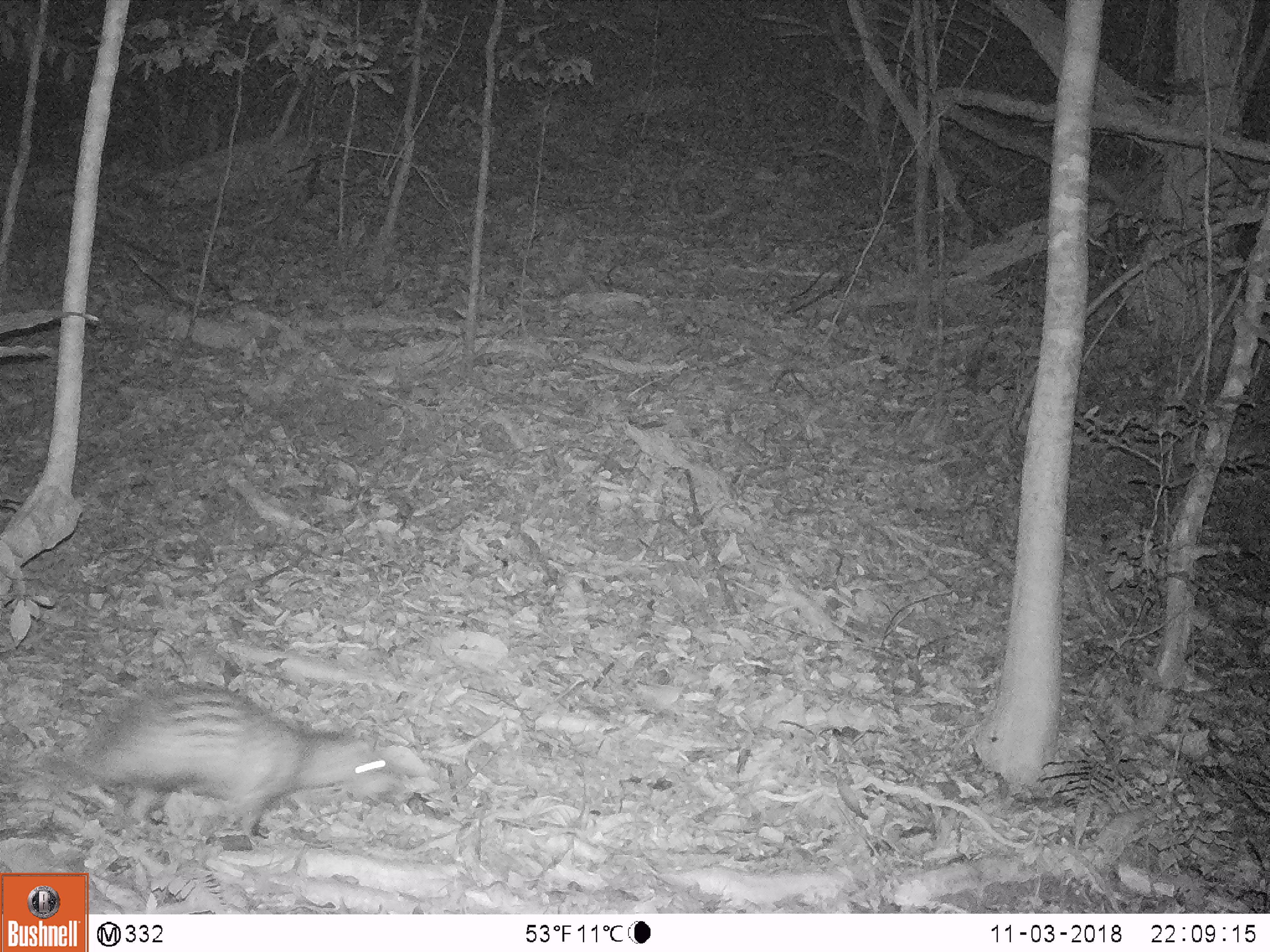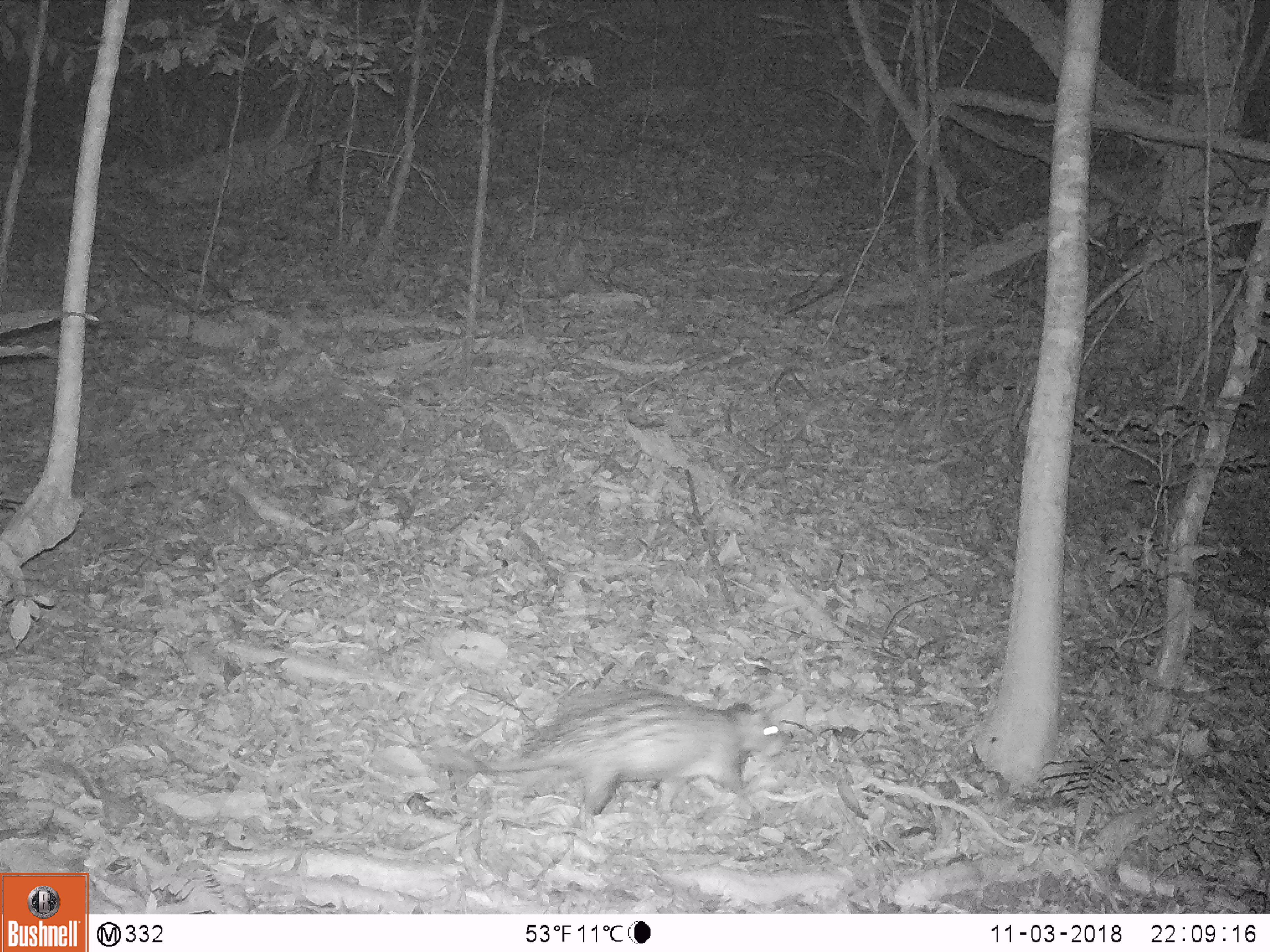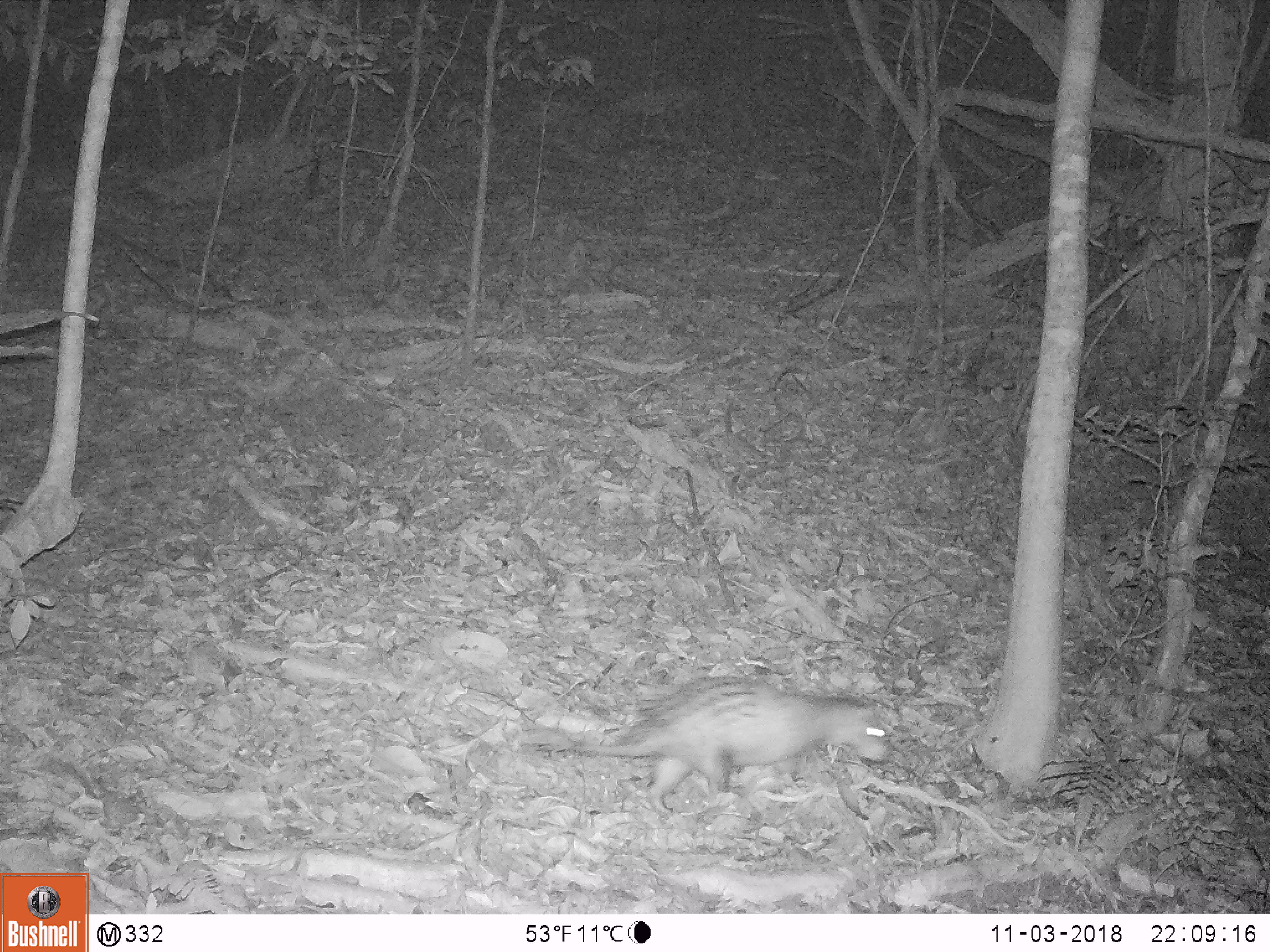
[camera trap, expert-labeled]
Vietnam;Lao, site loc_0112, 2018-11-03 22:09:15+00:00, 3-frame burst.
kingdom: Animalia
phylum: Chordata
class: Mammalia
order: Rodentia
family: Hystricidae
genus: Atherurus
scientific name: Atherurus macrourus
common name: asiatic brush-tailed porcupine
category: asiatic brush tailed porcupine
Asiatic brush tailed porcupine (asiatic brush-tailed porcupine) (Atherurus macrourus). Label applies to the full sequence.